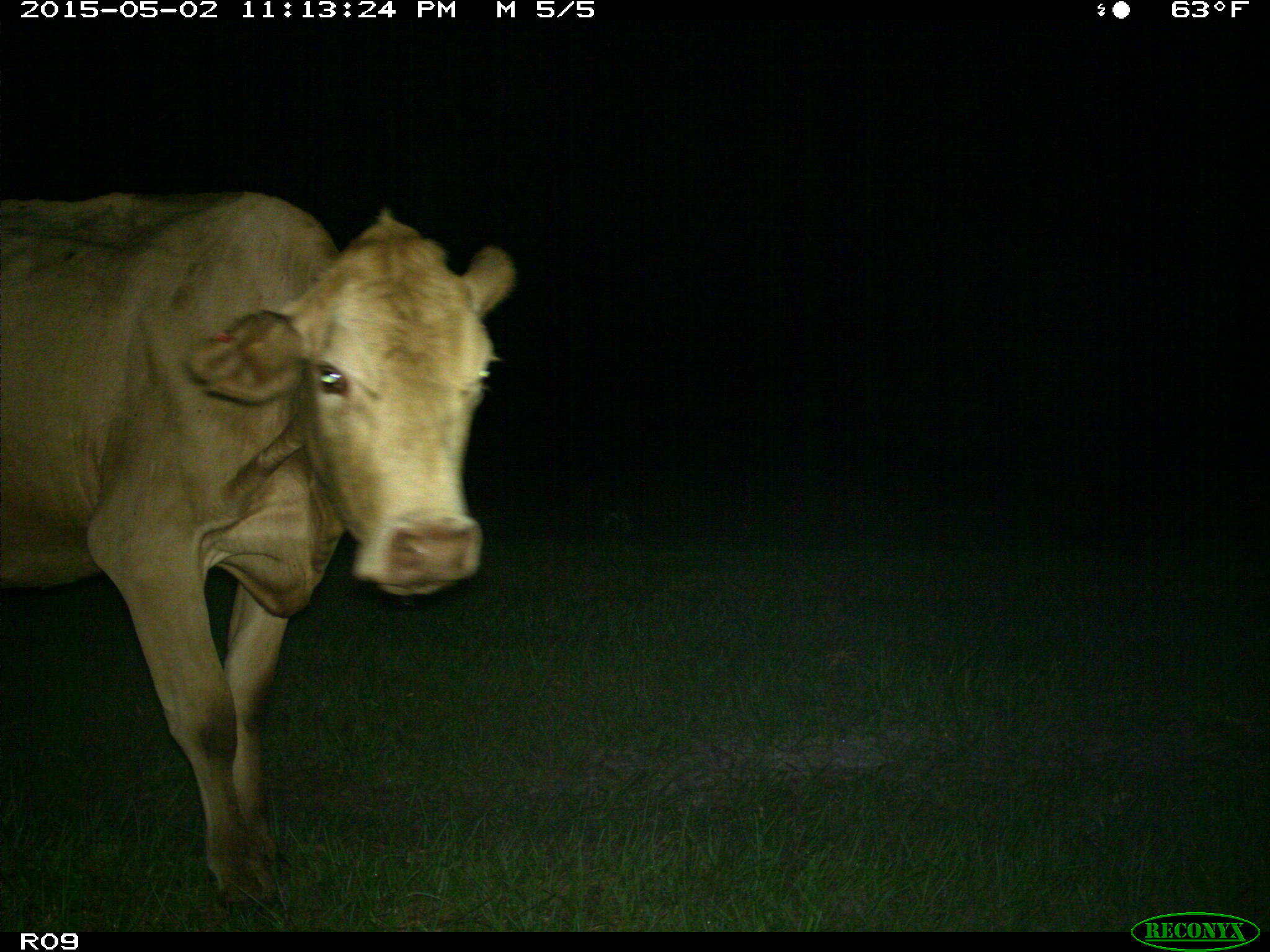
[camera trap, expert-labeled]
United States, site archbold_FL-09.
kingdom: Animalia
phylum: Chordata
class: Mammalia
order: Artiodactyla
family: Bovidae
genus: Bos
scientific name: Bos taurus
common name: domestic cow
Bos taurus (domestic cow).